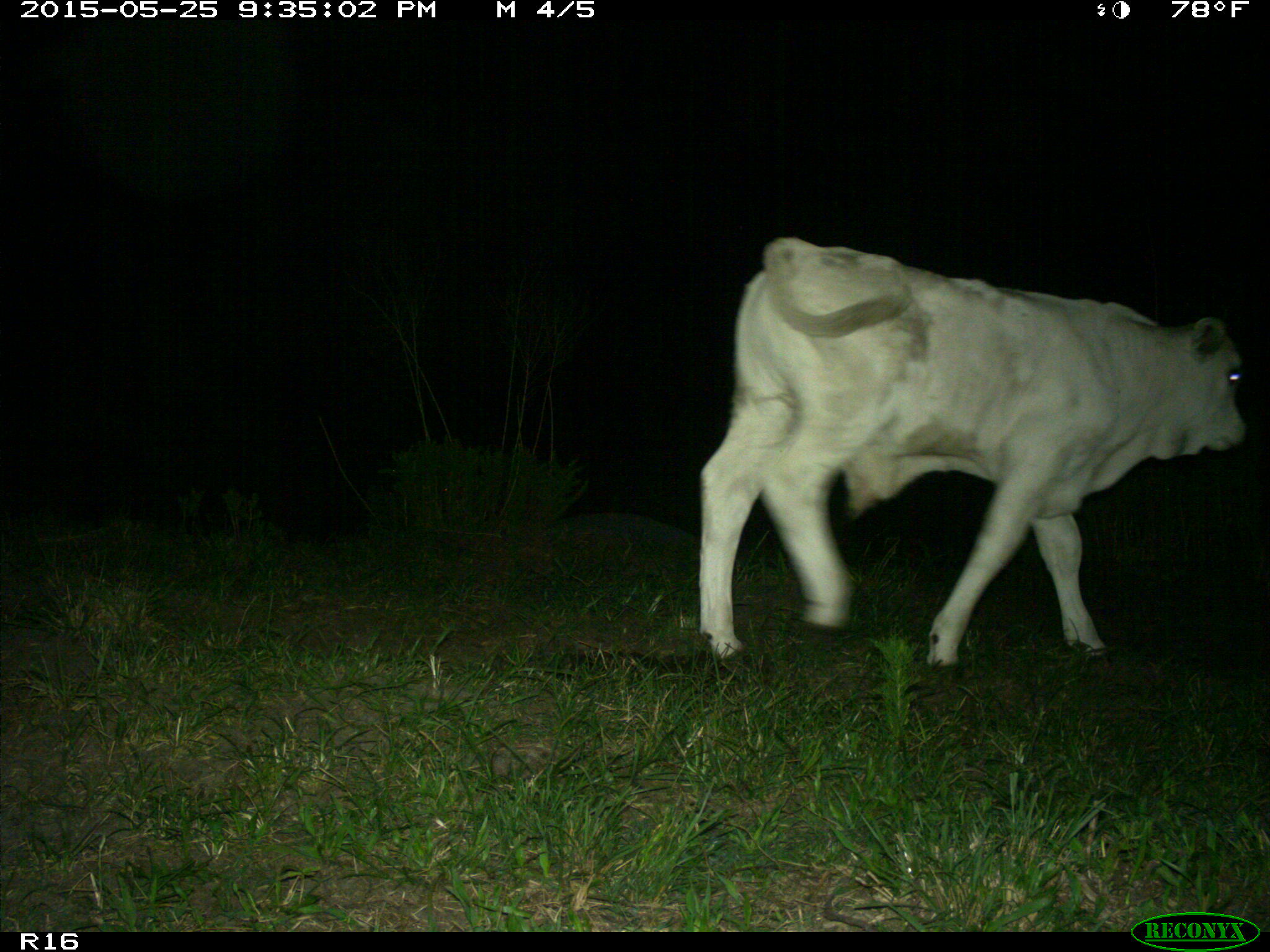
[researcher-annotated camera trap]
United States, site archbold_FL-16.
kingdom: Animalia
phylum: Chordata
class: Mammalia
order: Artiodactyla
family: Bovidae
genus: Bos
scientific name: Bos taurus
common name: domestic cow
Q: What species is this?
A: Bos taurus (domestic cow).